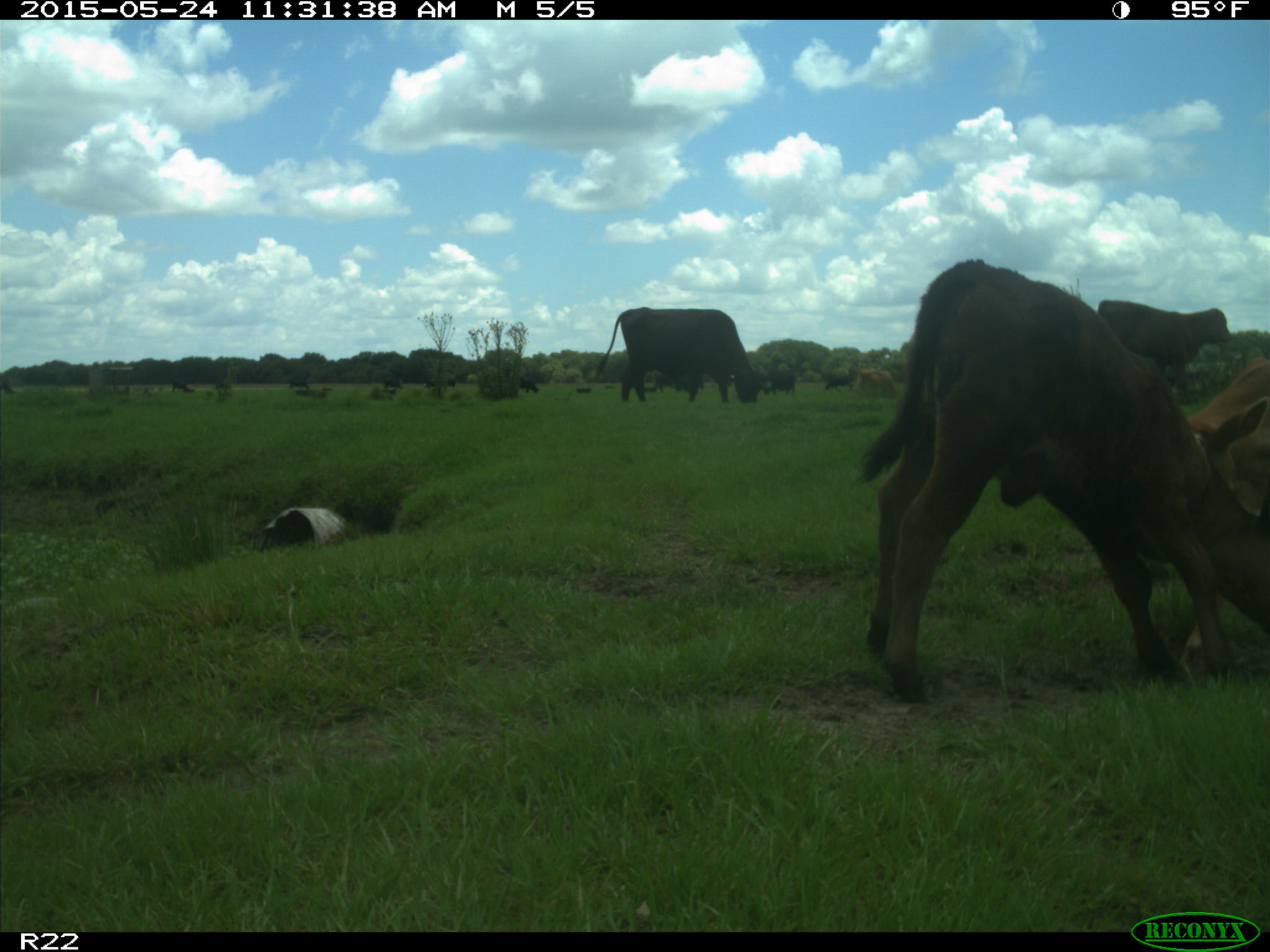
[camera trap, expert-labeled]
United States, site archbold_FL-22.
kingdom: Animalia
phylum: Chordata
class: Mammalia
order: Artiodactyla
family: Bovidae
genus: Bos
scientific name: Bos taurus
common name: domestic cow